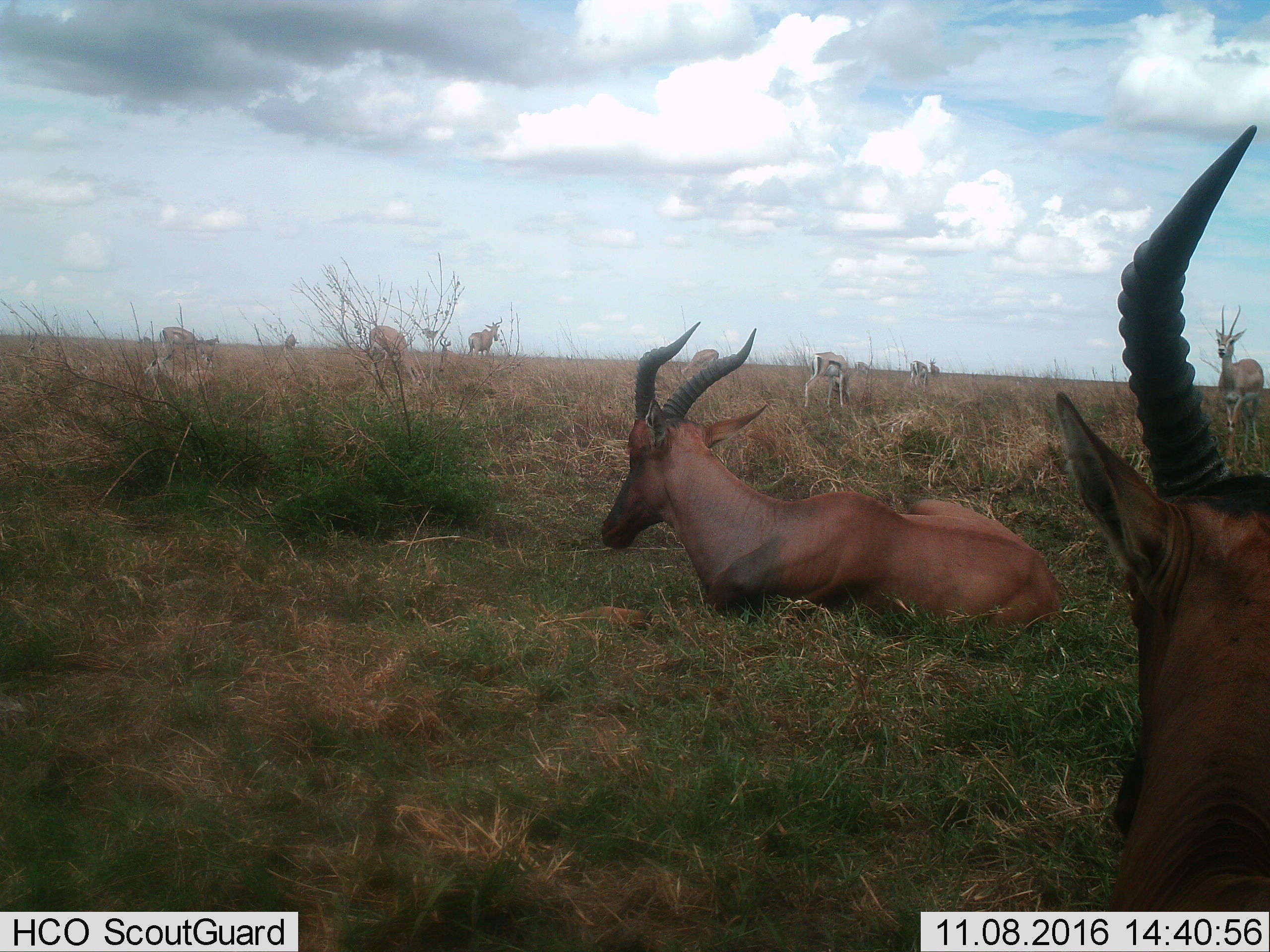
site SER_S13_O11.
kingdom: Animalia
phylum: Chordata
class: Mammalia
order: Artiodactyla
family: Bovidae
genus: Eudorcas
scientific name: Eudorcas thomsonii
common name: thomson's gazelle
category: gazellethomsons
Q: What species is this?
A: Gazellethomsons (thomson's gazelle) (Eudorcas thomsonii).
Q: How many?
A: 8.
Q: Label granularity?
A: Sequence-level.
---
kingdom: Animalia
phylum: Chordata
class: Mammalia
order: Artiodactyla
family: Bovidae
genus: Damaliscus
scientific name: Damaliscus lunatus jimela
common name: topi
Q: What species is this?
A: Topi (Damaliscus lunatus jimela).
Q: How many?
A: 2.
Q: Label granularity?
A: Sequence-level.